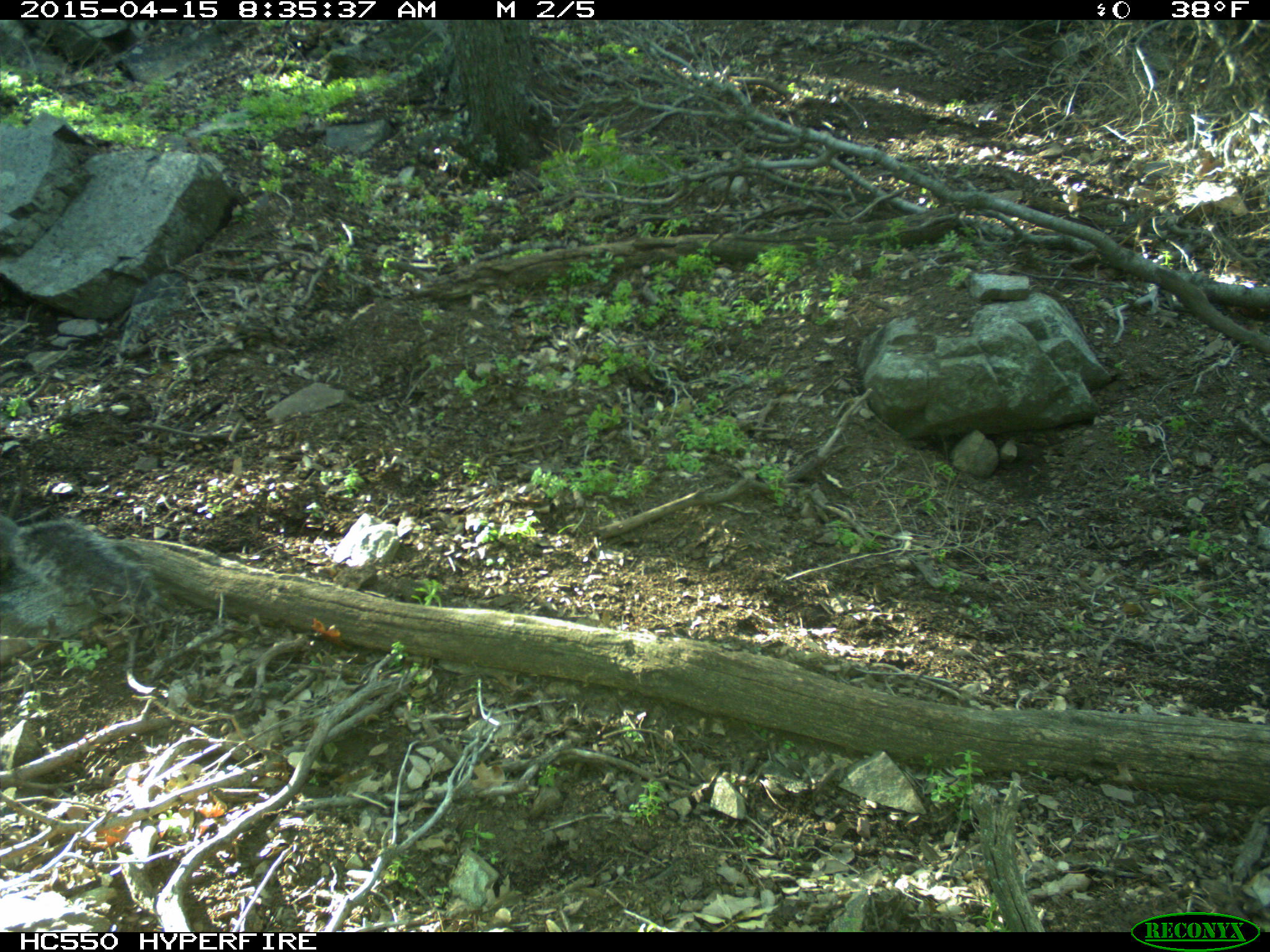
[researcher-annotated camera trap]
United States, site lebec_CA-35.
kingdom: Animalia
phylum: Chordata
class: Mammalia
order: Rodentia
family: Sciuridae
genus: Sciurus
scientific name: Sciurus carolinensis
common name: eastern gray squirrel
Sciurus carolinensis (eastern gray squirrel).